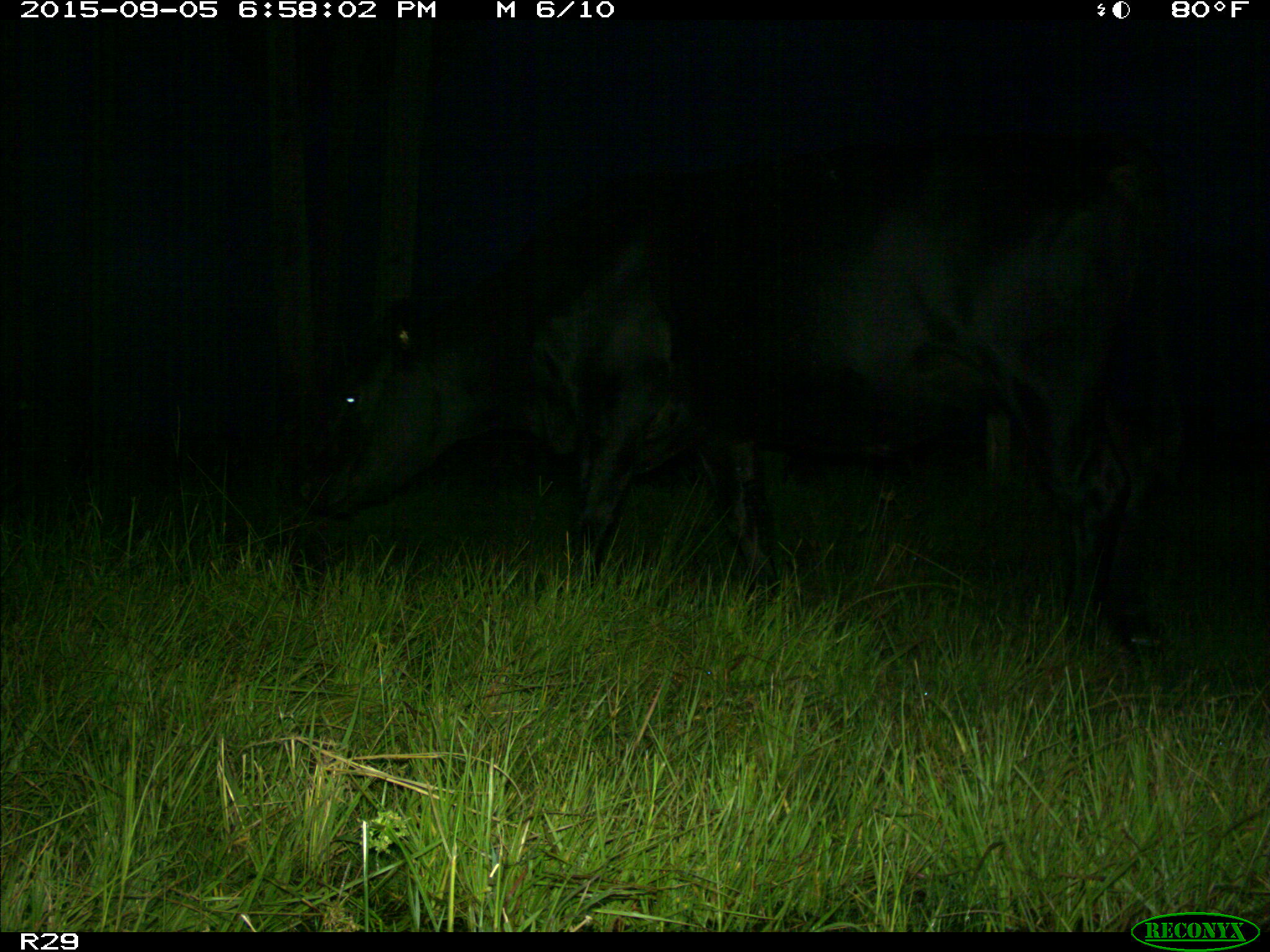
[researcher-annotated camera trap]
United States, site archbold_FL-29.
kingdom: Animalia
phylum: Chordata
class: Mammalia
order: Artiodactyla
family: Bovidae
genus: Bos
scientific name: Bos taurus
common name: domestic cow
Bos taurus (domestic cow).